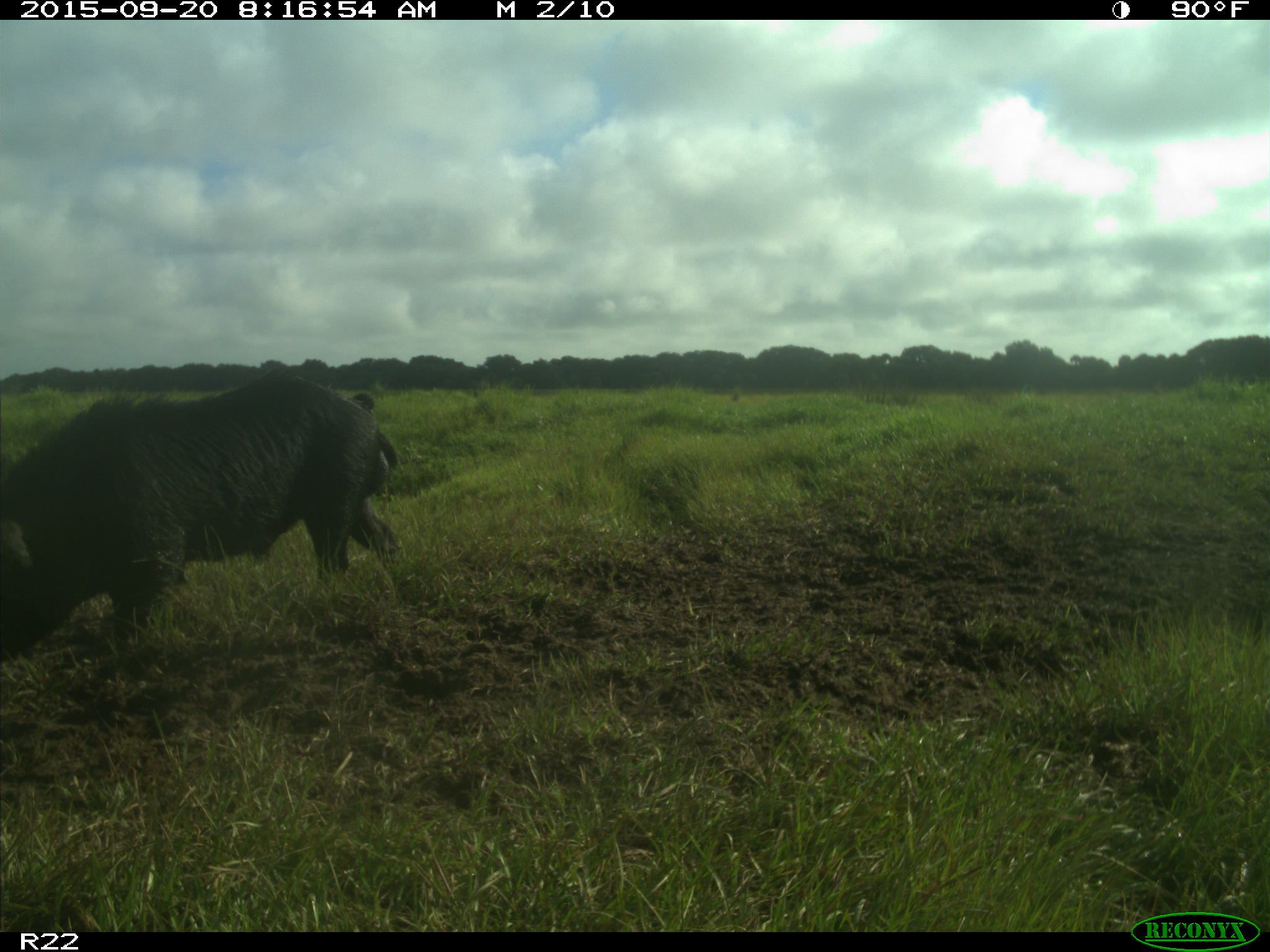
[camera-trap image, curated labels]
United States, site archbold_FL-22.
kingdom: Animalia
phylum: Chordata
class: Mammalia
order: Artiodactyla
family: Suidae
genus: Sus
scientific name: Sus scrofa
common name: wild boar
Sus scrofa (wild boar).